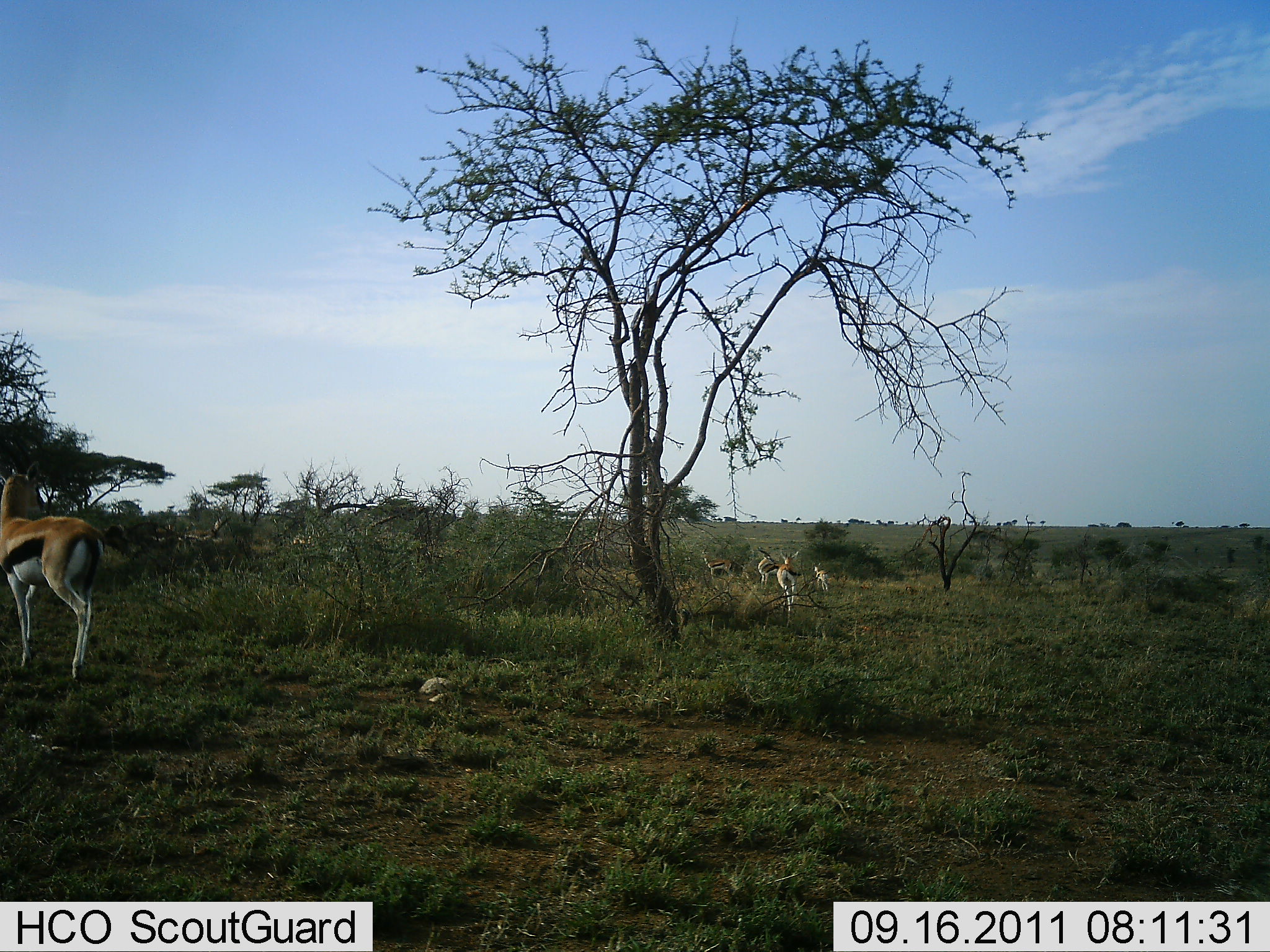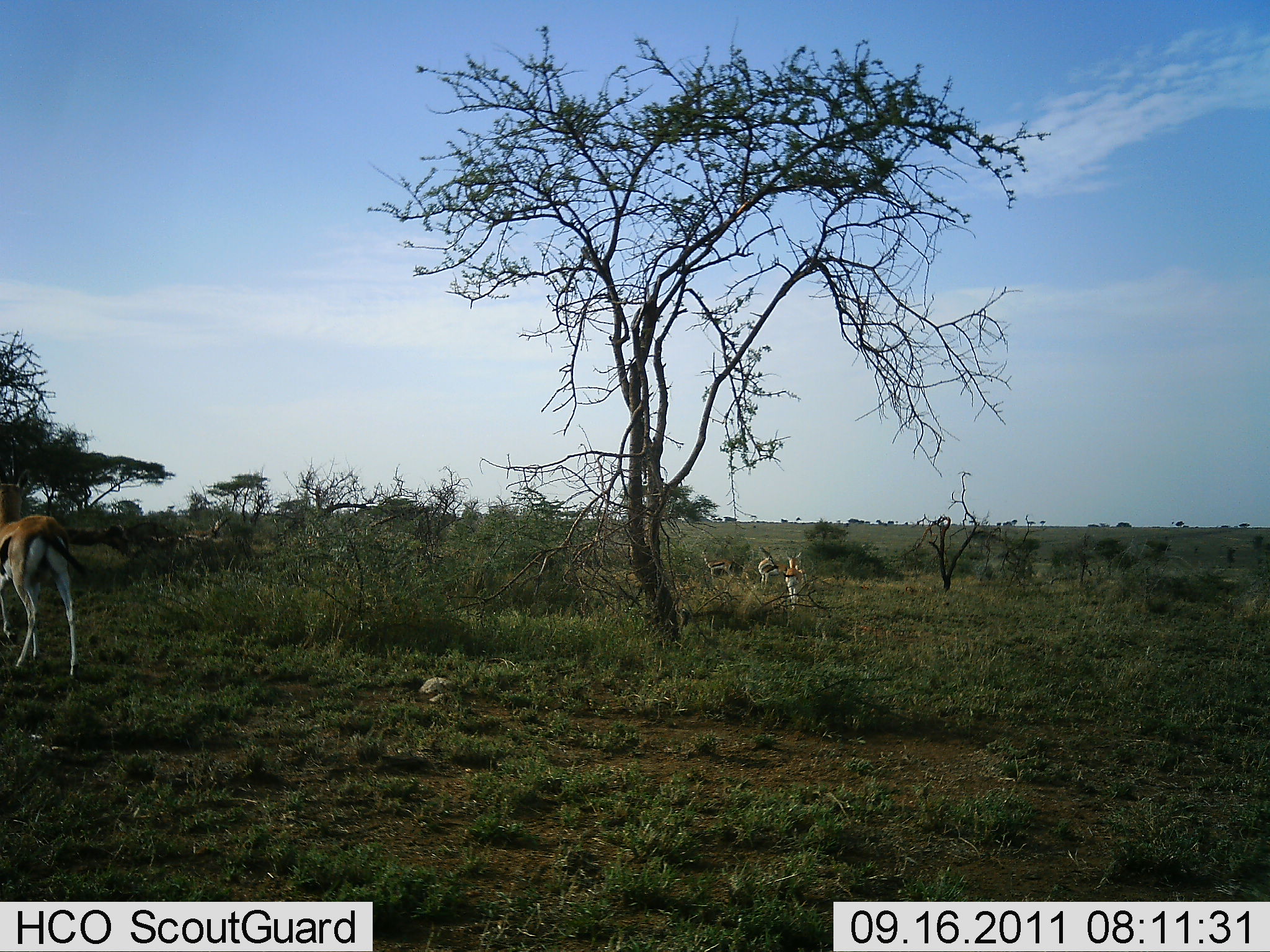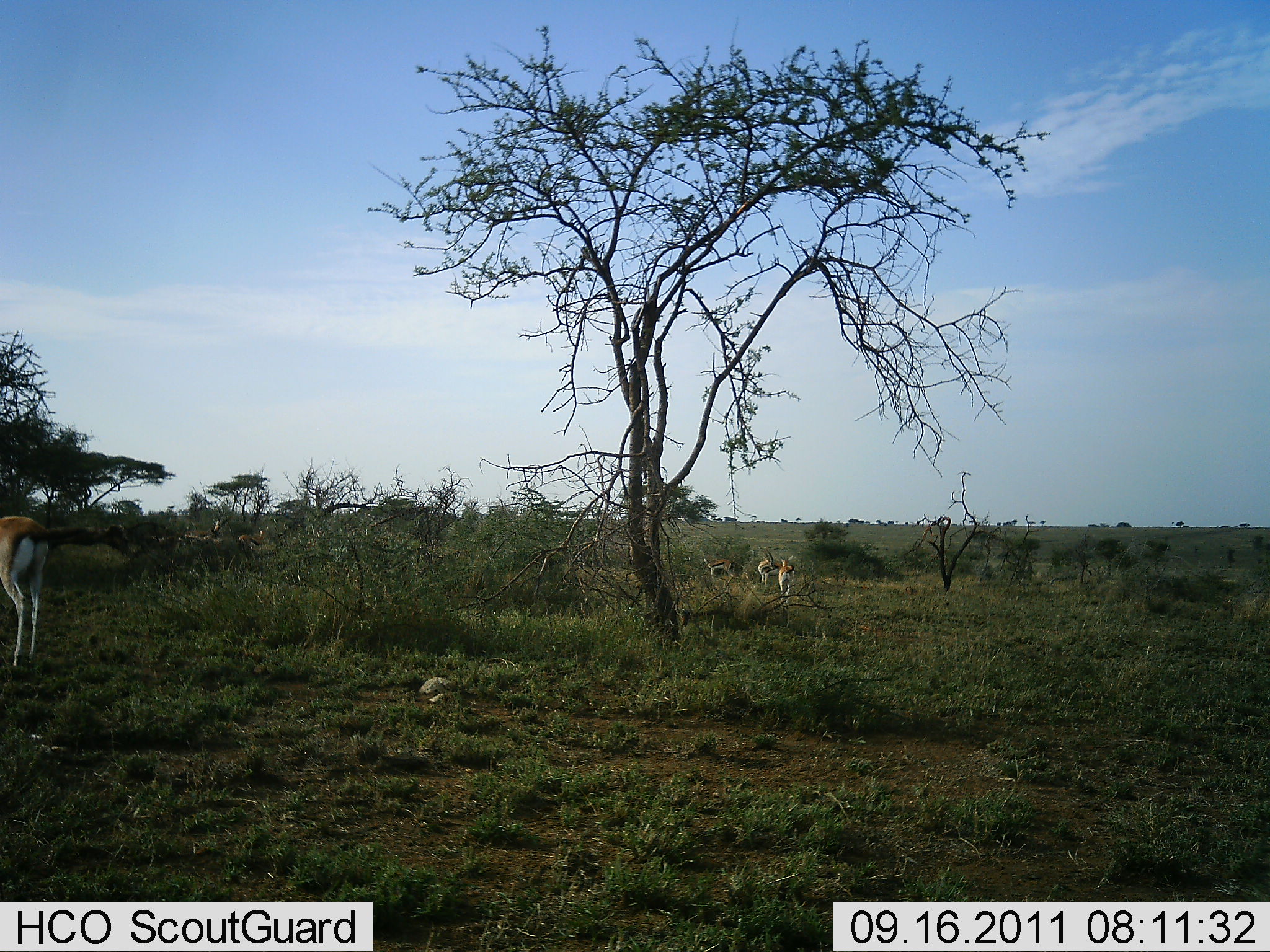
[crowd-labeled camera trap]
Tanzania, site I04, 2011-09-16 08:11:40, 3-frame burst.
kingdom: Animalia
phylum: Chordata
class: Mammalia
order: Artiodactyla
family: Bovidae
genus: Eudorcas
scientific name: Eudorcas thomsonii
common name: thomson's gazelle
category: gazellethomsons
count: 6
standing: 65%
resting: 5%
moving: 80%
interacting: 0%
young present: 10%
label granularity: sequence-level